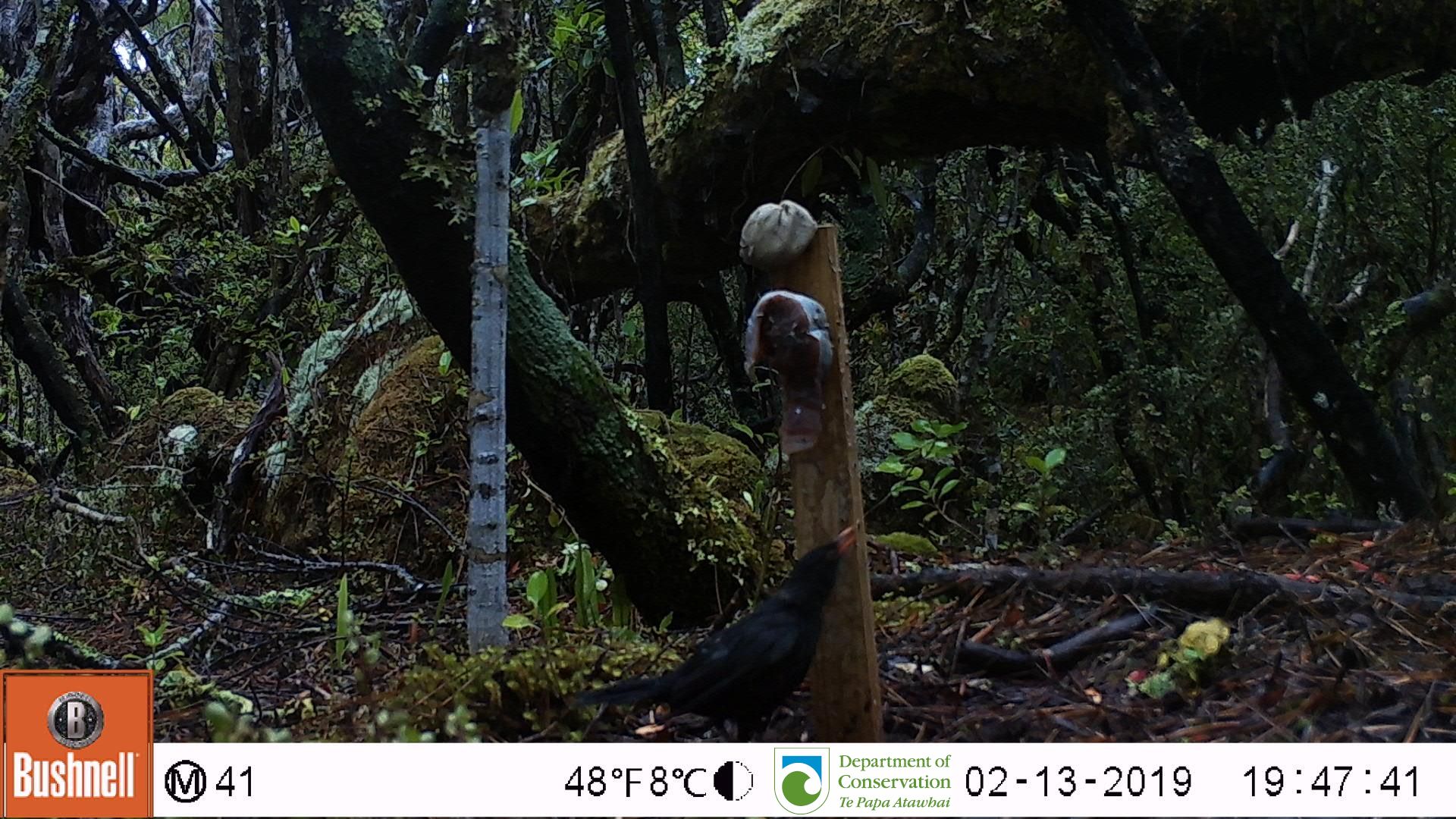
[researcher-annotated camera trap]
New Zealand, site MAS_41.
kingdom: Animalia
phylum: Chordata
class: Aves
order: Passeriformes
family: Turdidae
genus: Turdus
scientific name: Turdus merula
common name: eurasian blackbird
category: blackbird